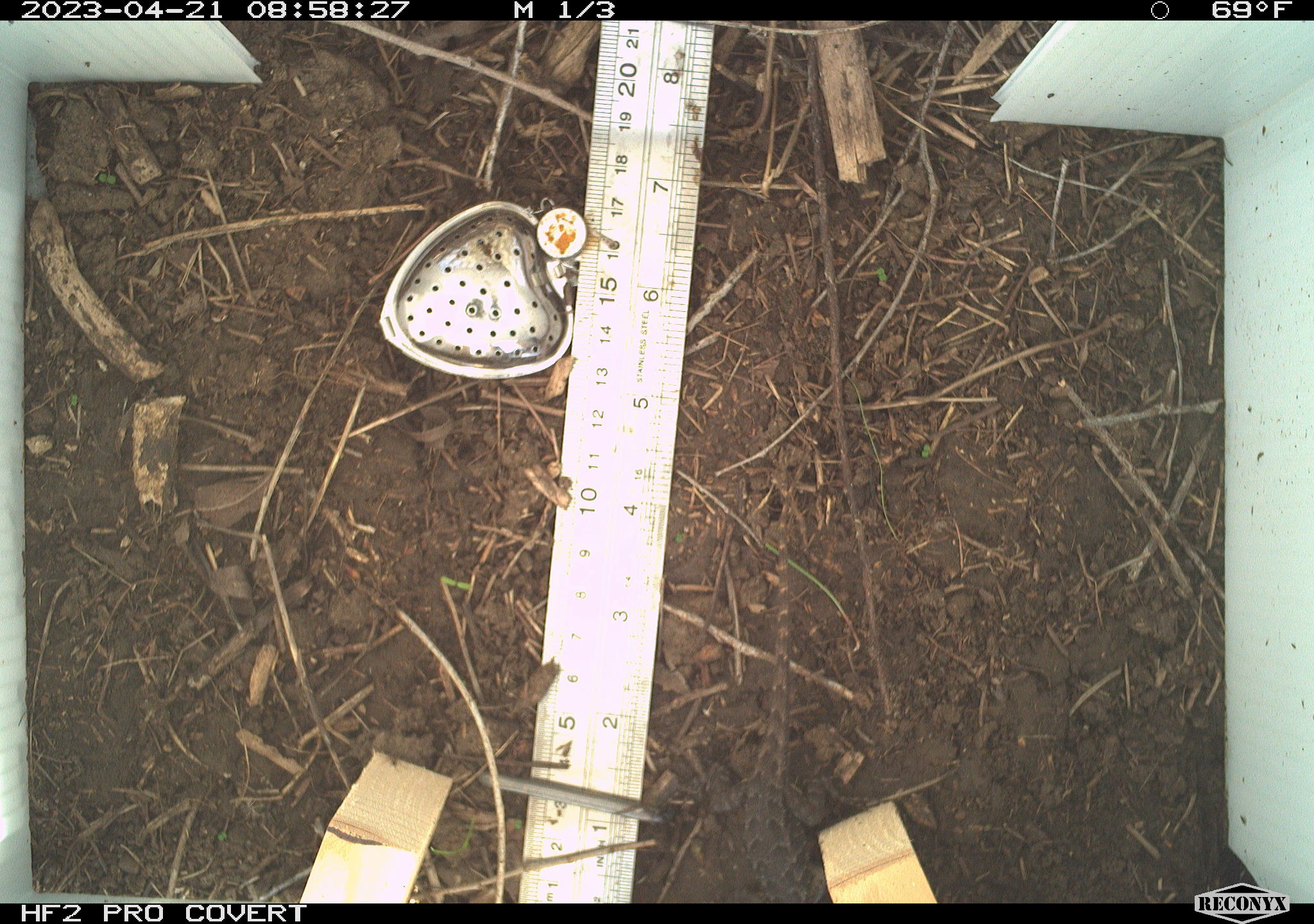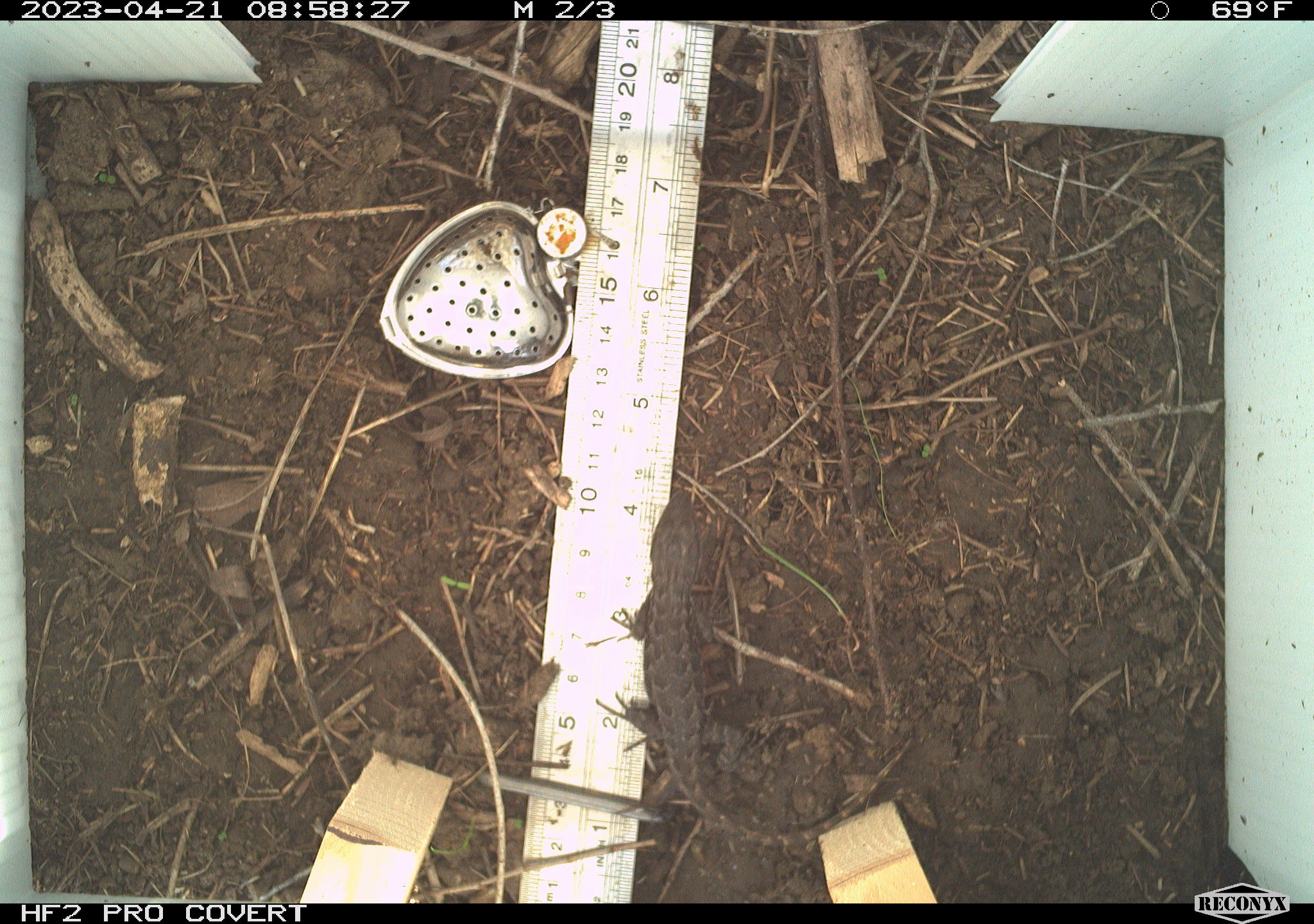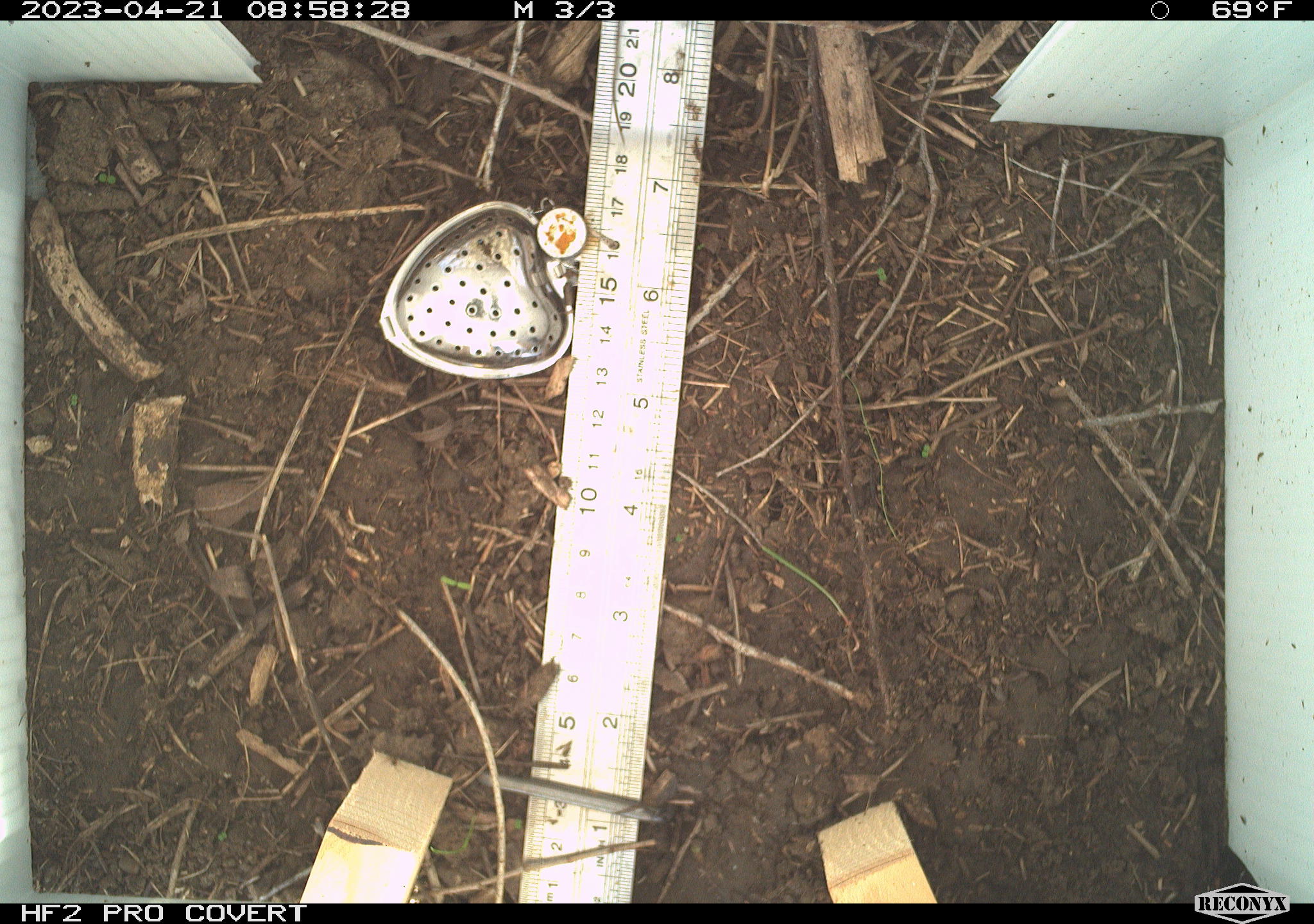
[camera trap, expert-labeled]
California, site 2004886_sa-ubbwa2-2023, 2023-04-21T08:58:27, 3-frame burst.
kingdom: Animalia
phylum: Chordata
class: Reptilia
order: Squamata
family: Phrynosomatidae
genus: Sceloporus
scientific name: Sceloporus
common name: spiny lizards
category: sceloporus species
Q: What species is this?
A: Sceloporus species (spiny lizards) (Sceloporus).